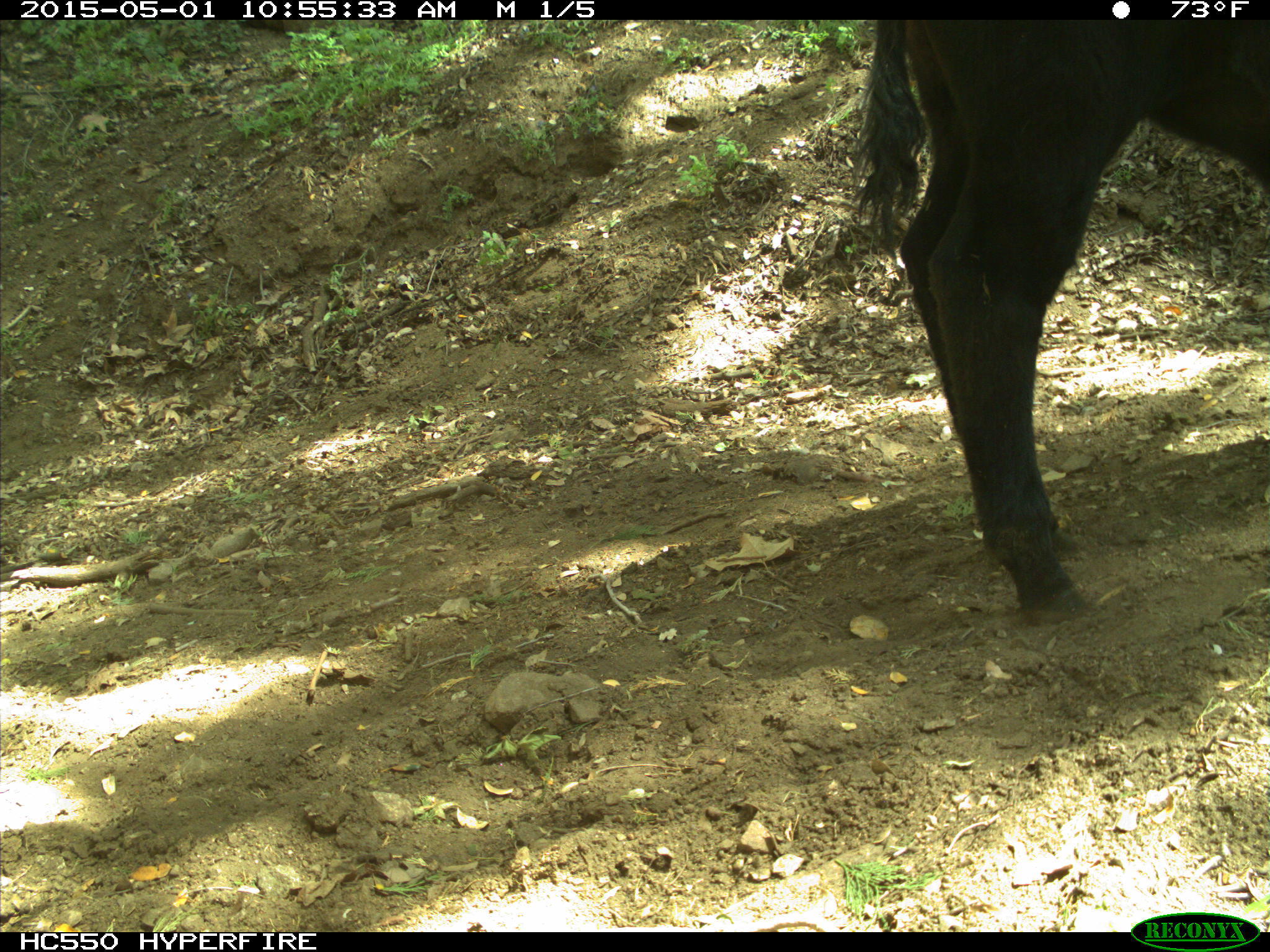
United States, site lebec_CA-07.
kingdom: Animalia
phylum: Chordata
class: Mammalia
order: Artiodactyla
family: Bovidae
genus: Bos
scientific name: Bos taurus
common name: domestic cow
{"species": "Bos taurus (domestic cow)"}